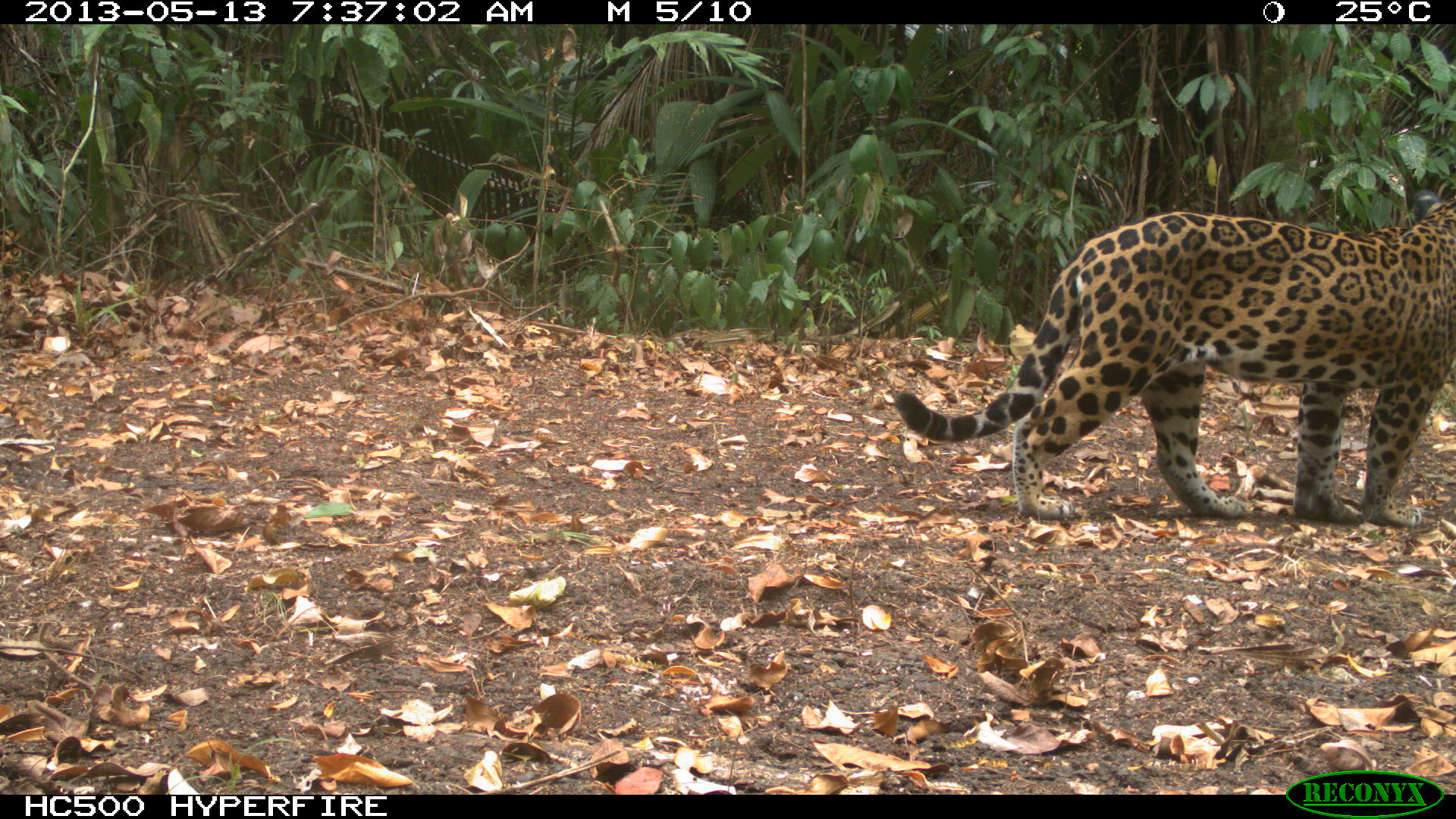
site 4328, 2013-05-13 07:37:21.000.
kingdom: Animalia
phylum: Chordata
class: Mammalia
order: Carnivora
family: Felidae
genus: Panthera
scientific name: Panthera onca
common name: jaguar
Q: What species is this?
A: Panthera onca (jaguar).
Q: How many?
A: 1.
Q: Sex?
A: Female.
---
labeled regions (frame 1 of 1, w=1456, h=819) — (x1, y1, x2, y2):
panthera onca: (891, 186, 1456, 528)